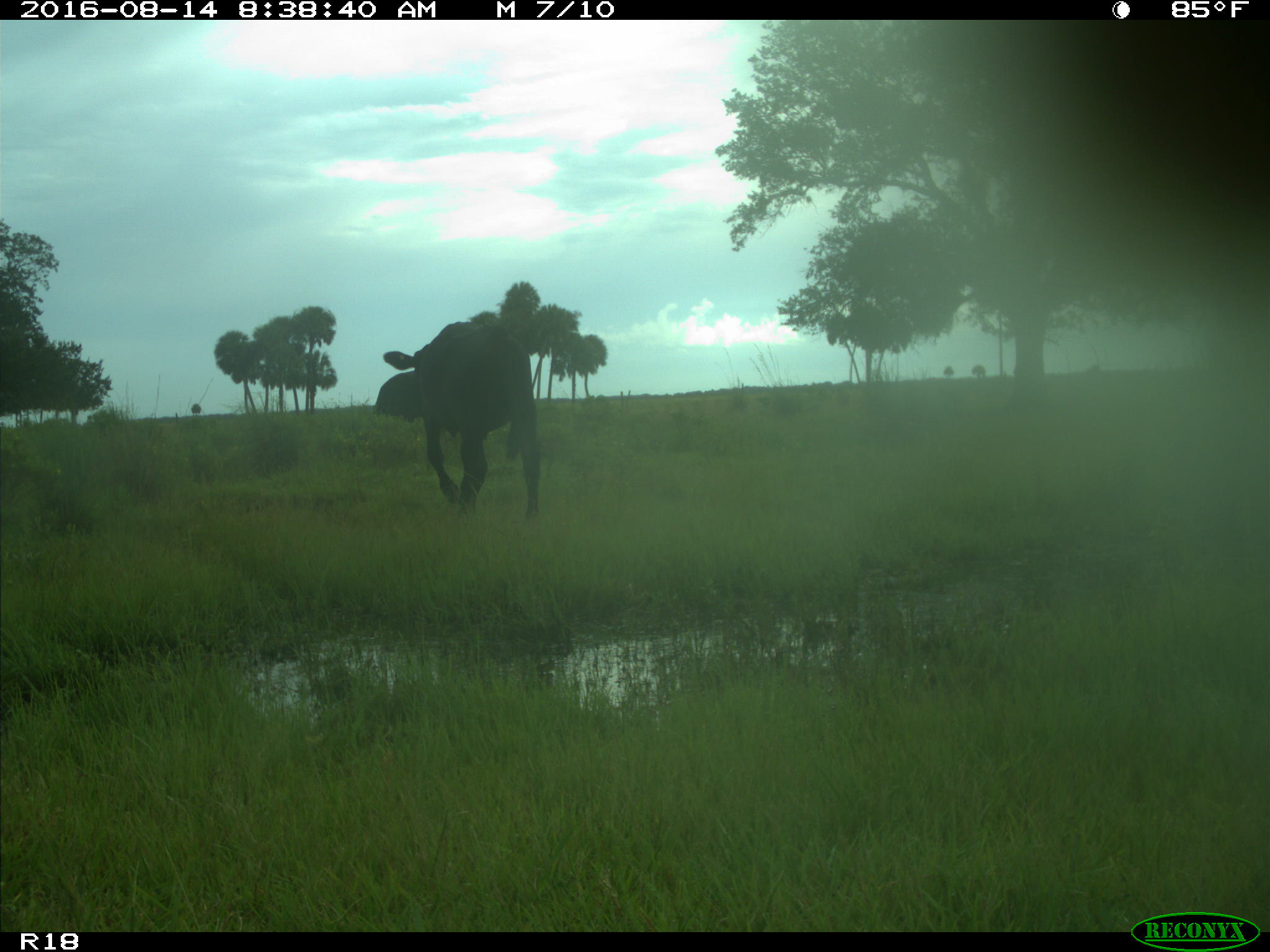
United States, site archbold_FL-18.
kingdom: Animalia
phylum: Chordata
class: Mammalia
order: Artiodactyla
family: Bovidae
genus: Bos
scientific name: Bos taurus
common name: domestic cow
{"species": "Bos taurus (domestic cow)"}